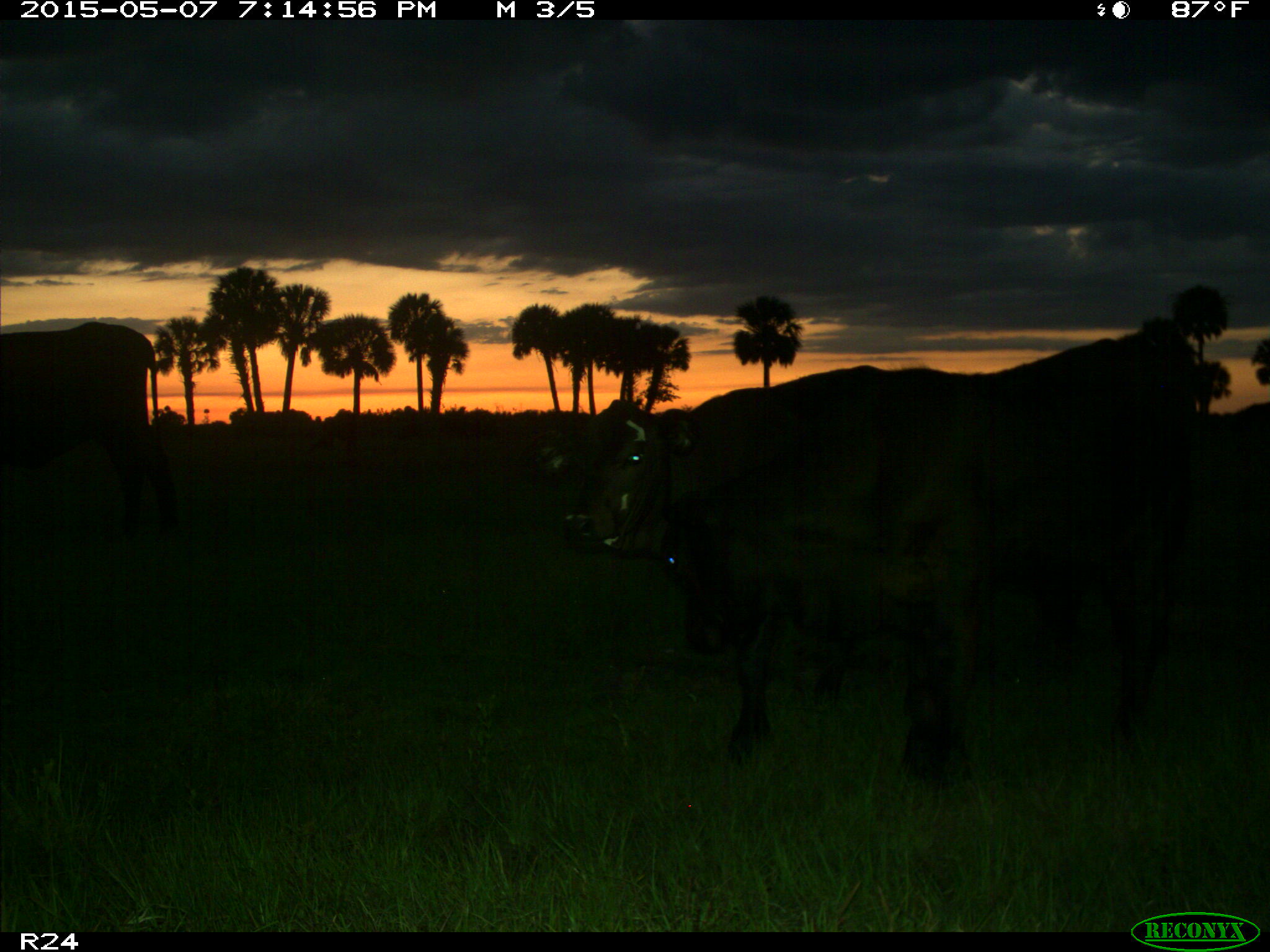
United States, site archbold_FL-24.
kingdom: Animalia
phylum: Chordata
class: Mammalia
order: Artiodactyla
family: Bovidae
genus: Bos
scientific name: Bos taurus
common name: domestic cow